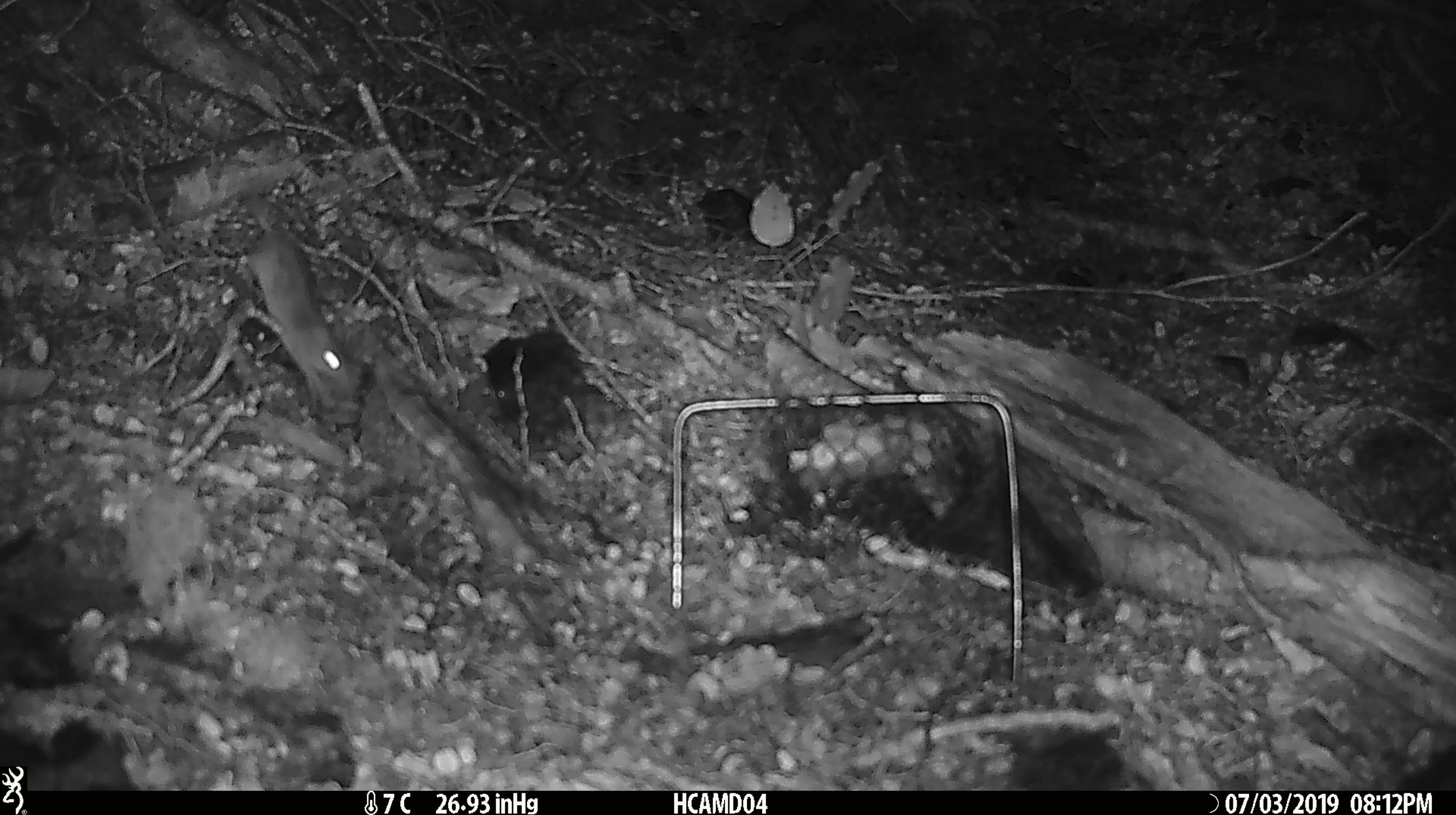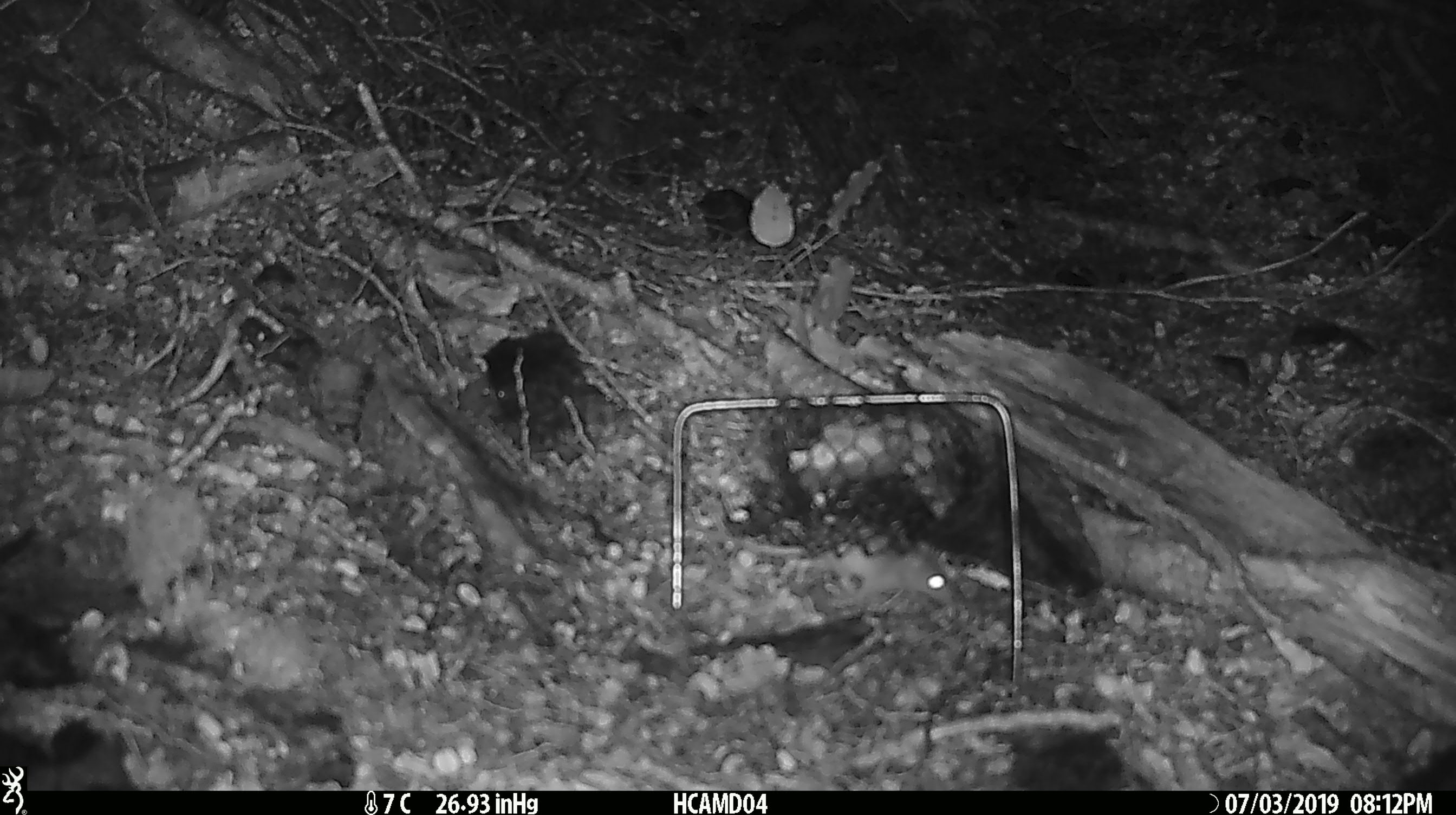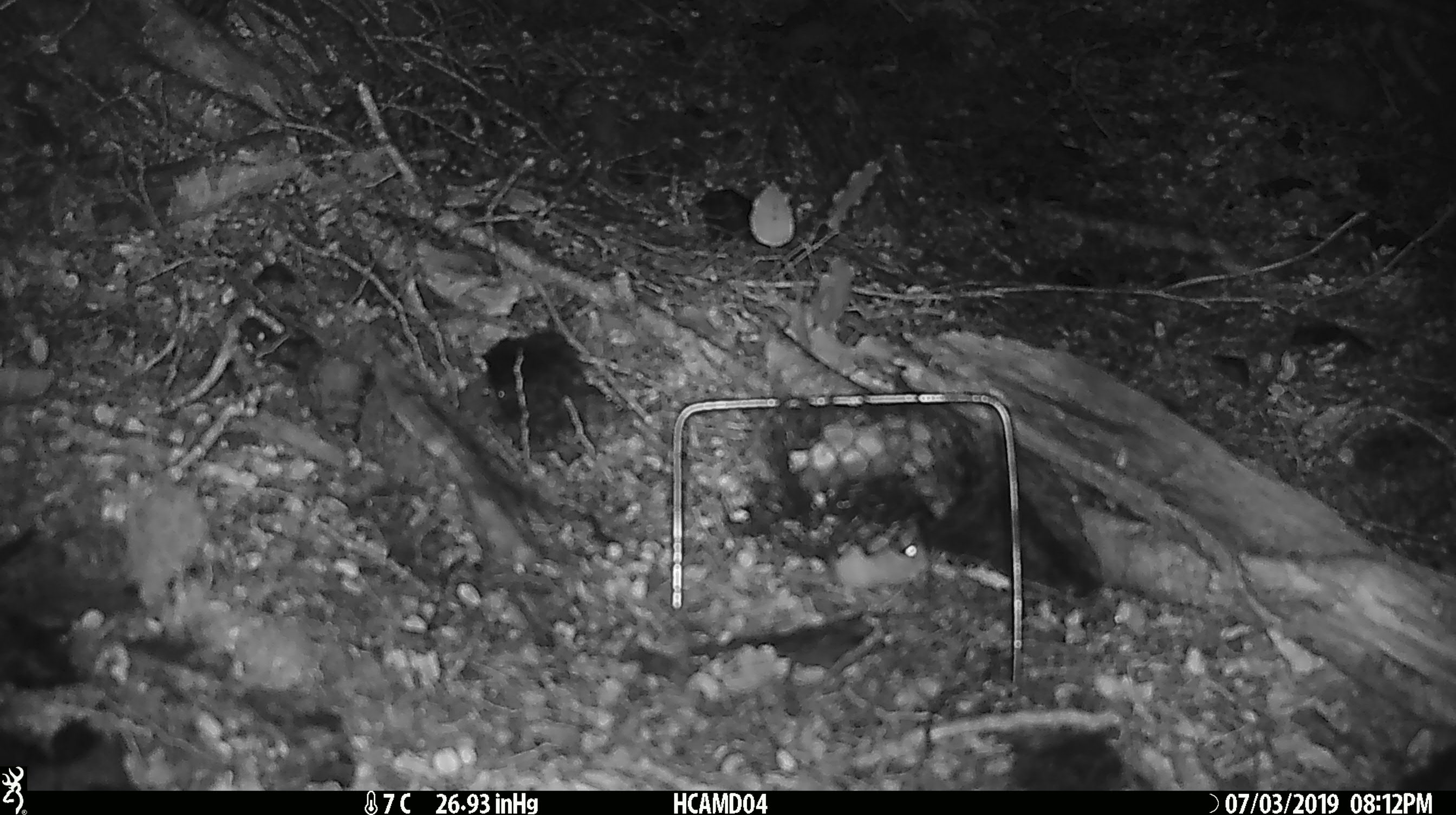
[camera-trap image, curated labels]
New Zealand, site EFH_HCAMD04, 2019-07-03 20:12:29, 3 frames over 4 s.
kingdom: Animalia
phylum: Chordata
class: Mammalia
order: Rodentia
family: Muridae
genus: Mus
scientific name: Mus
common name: mouse